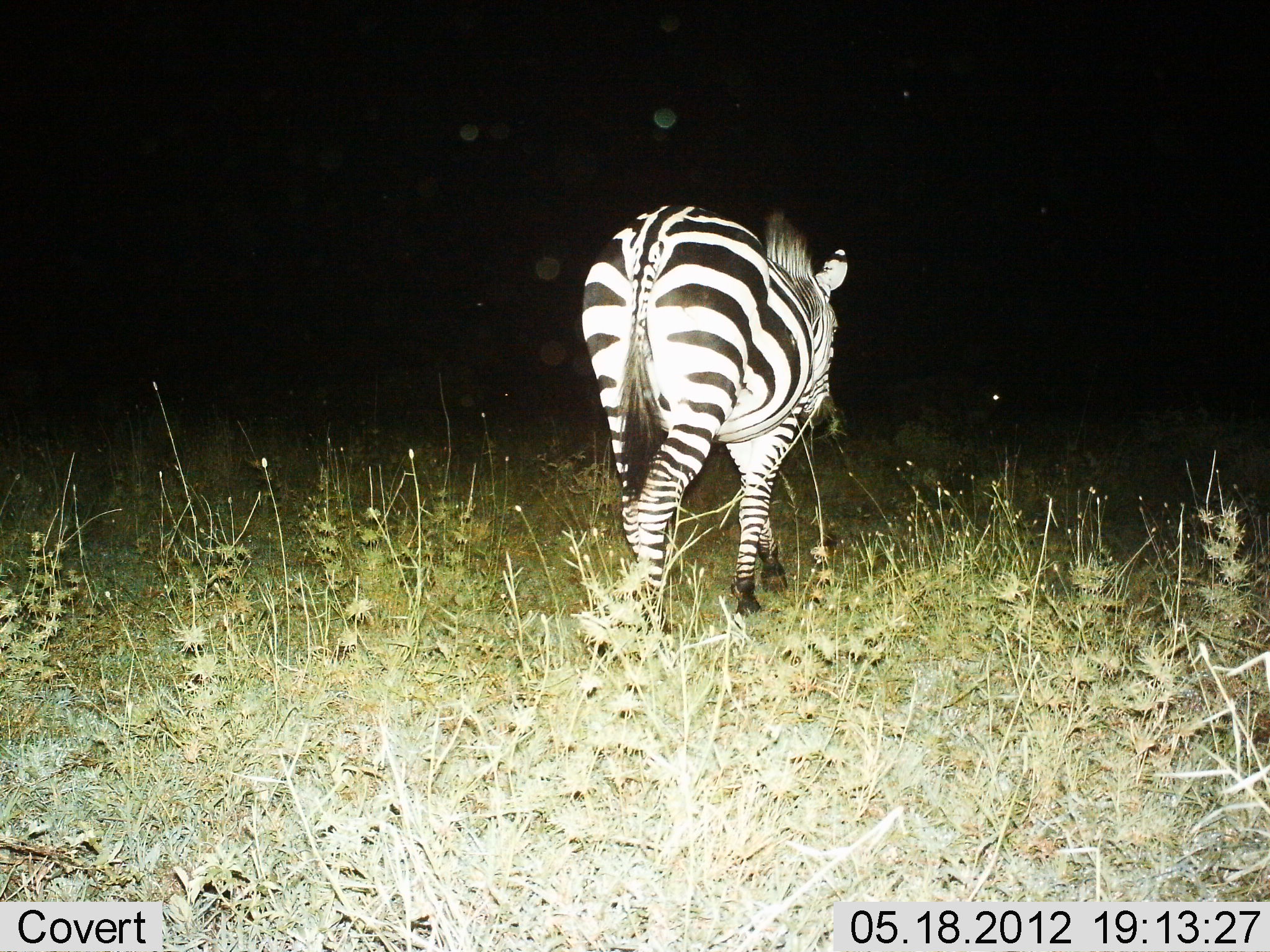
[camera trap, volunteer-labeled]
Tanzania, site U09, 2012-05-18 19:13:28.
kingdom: Animalia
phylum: Chordata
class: Mammalia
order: Perissodactyla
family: Equidae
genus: Equus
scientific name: Equus quagga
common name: plains zebra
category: zebra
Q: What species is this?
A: Zebra (plains zebra) (Equus quagga).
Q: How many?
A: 1.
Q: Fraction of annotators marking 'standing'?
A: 30%.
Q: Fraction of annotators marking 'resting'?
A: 0%.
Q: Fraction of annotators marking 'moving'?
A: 70%.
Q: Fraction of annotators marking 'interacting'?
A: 0%.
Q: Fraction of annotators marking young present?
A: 0%.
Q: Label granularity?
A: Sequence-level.